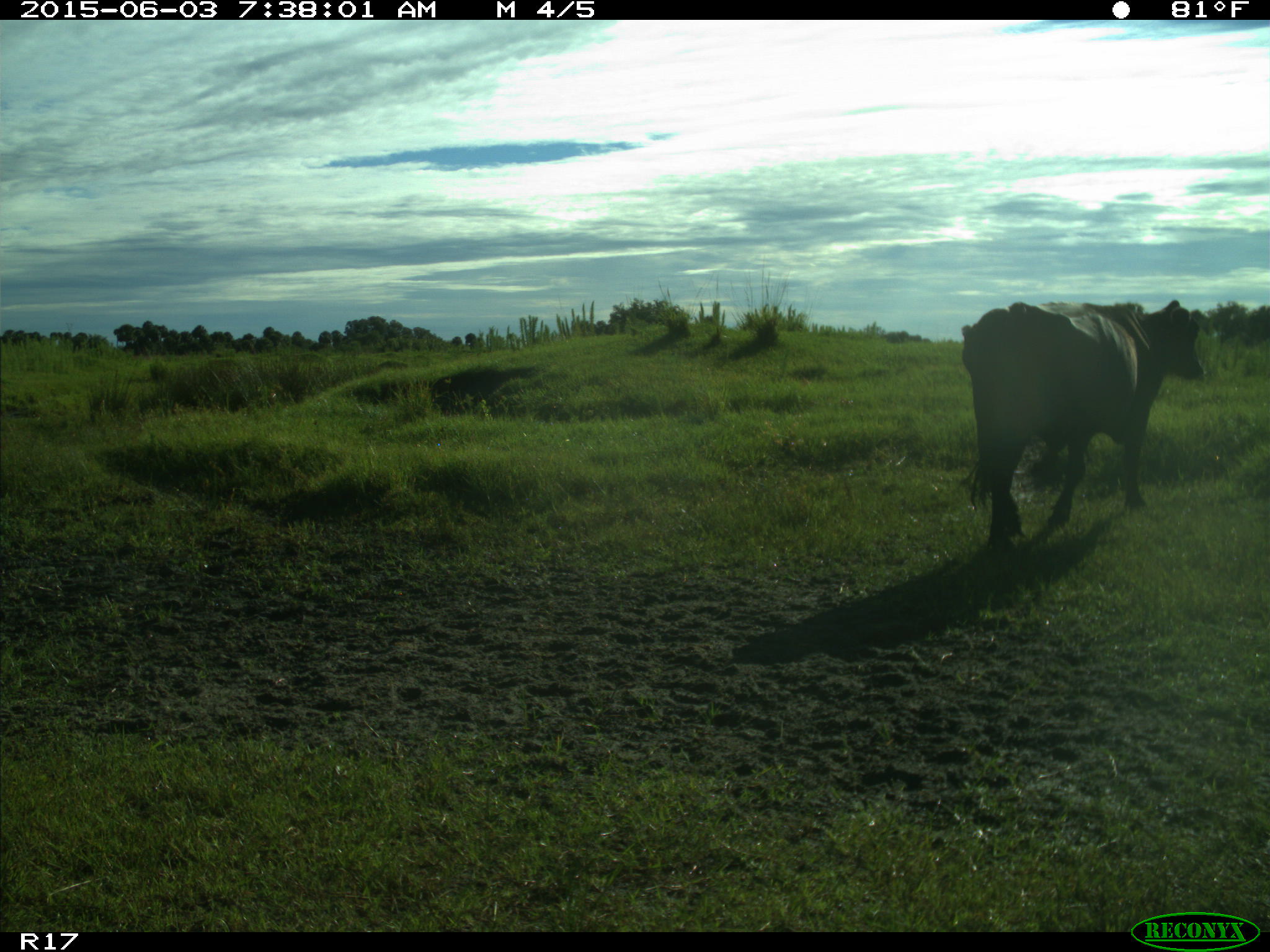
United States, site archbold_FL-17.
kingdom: Animalia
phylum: Chordata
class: Mammalia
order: Artiodactyla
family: Bovidae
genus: Bos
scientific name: Bos taurus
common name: domestic cow